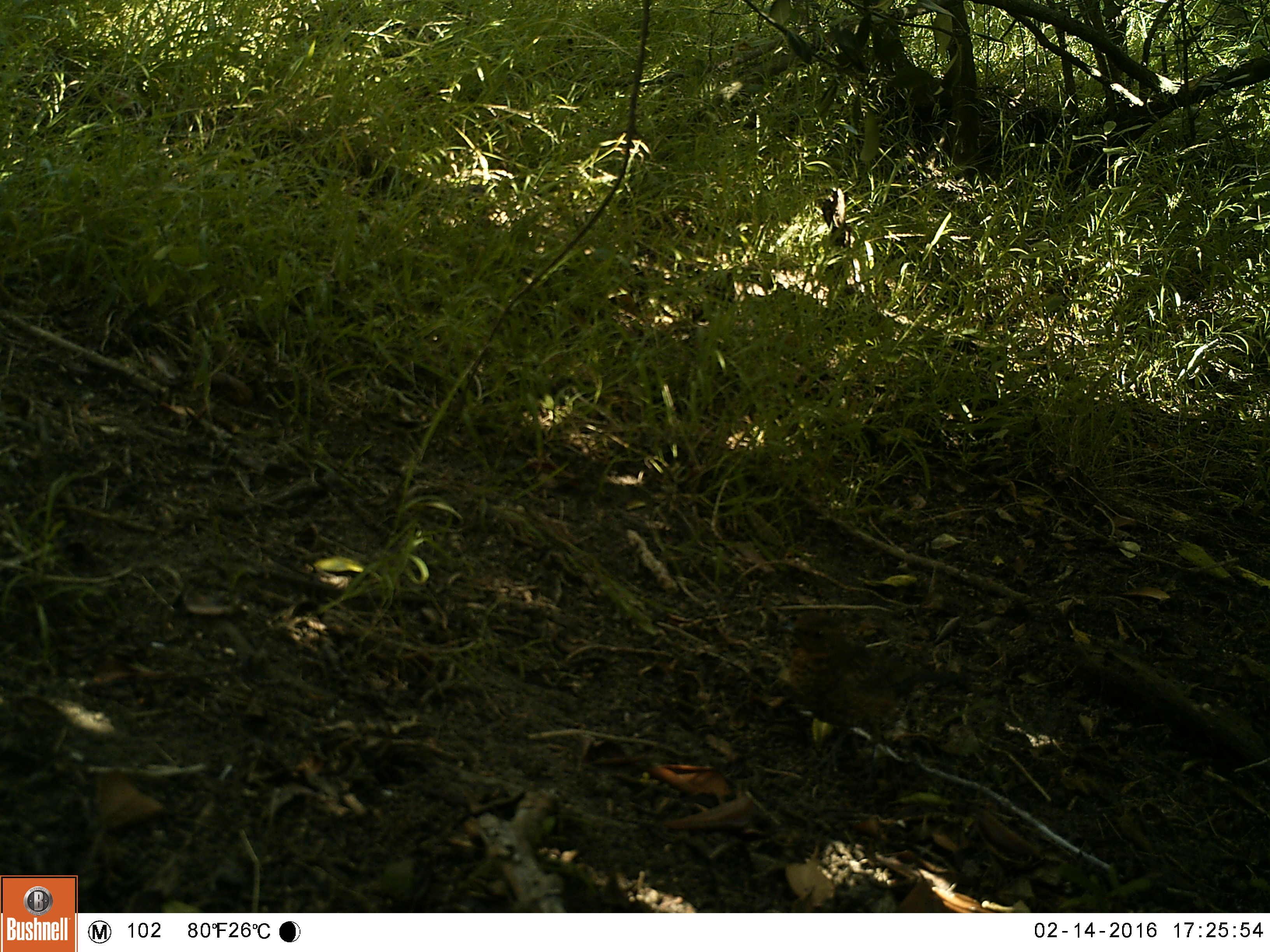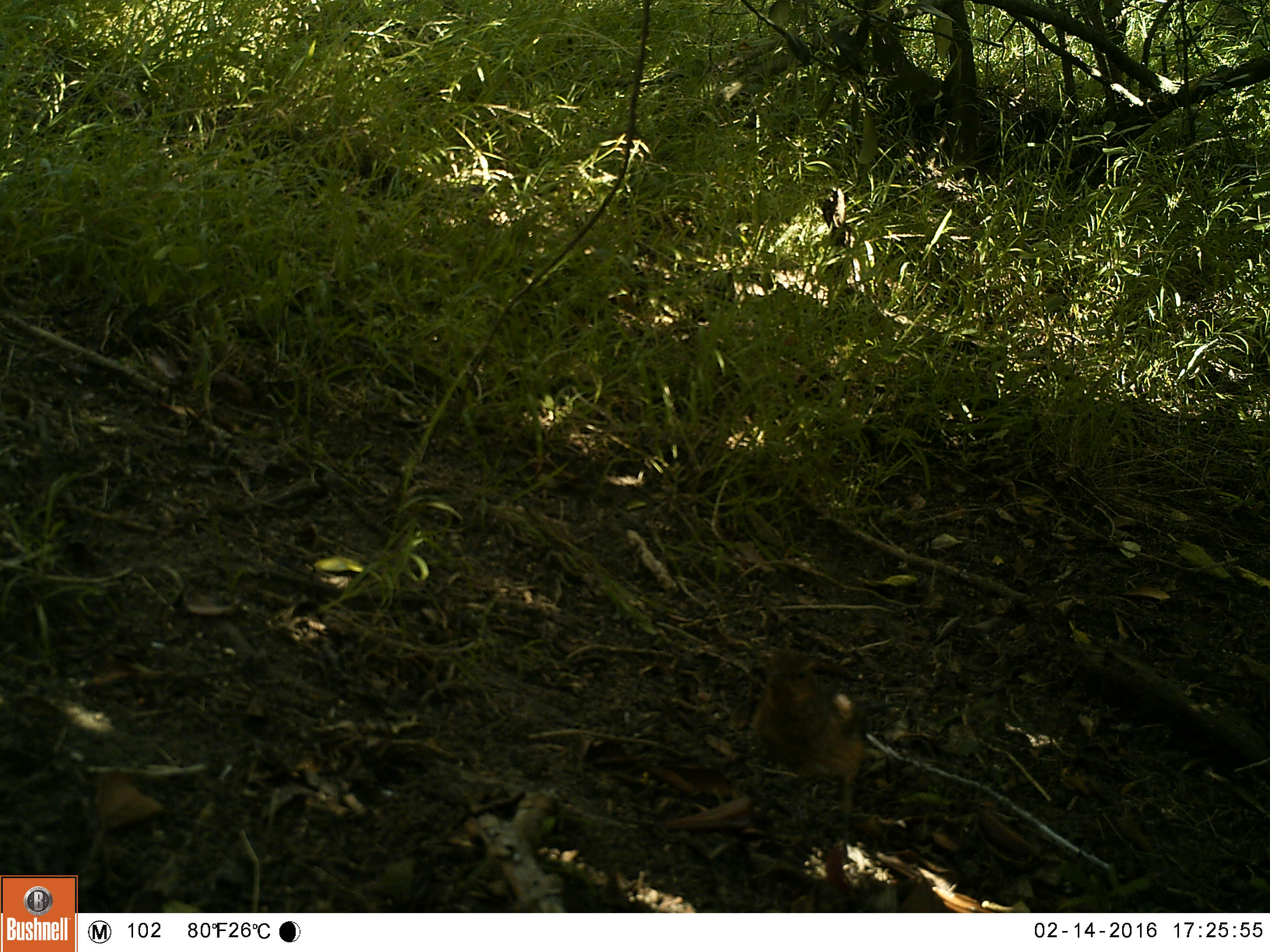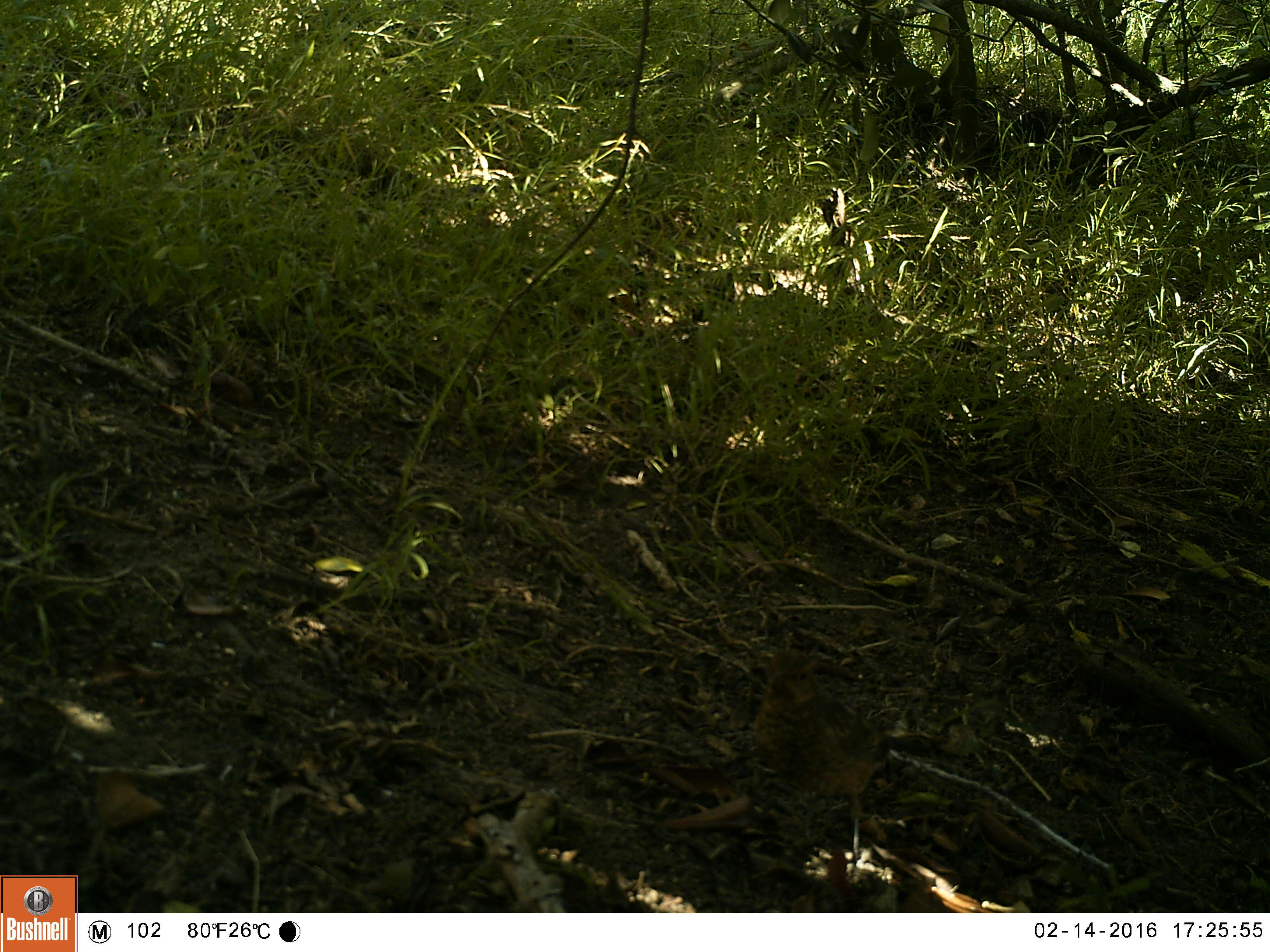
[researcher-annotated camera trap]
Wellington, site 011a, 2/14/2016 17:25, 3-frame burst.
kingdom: Animalia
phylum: Chordata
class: Aves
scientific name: Aves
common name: bird